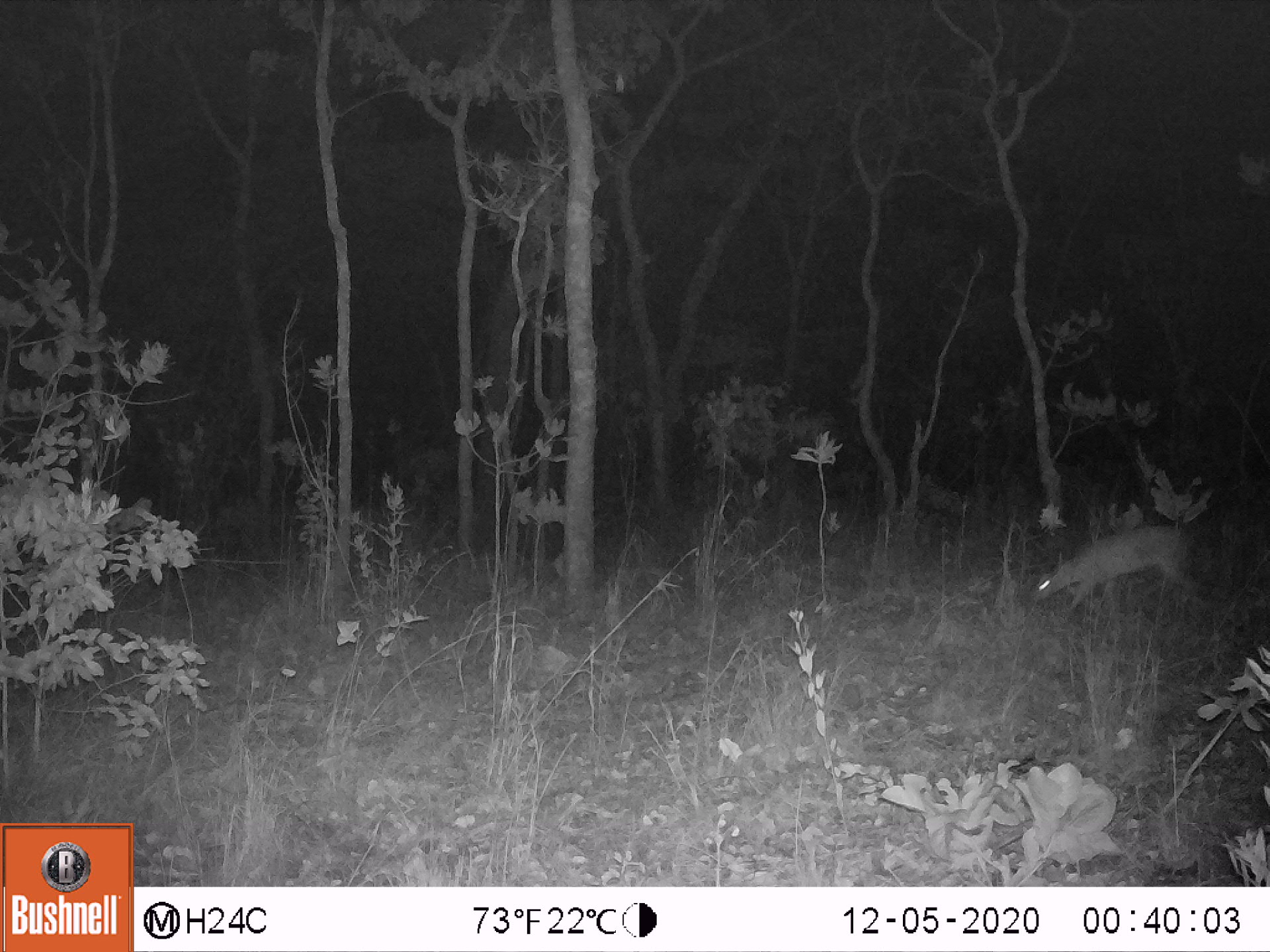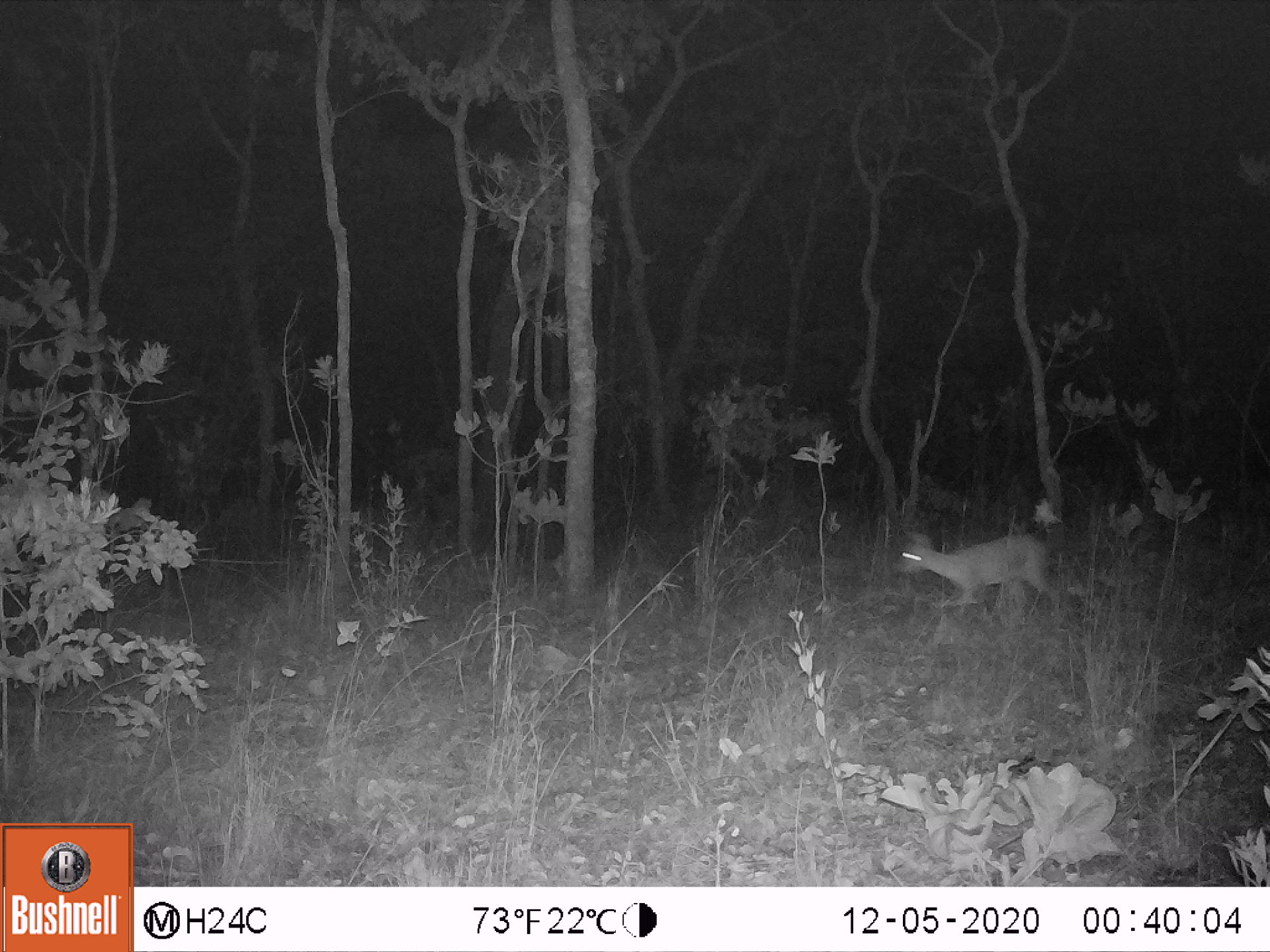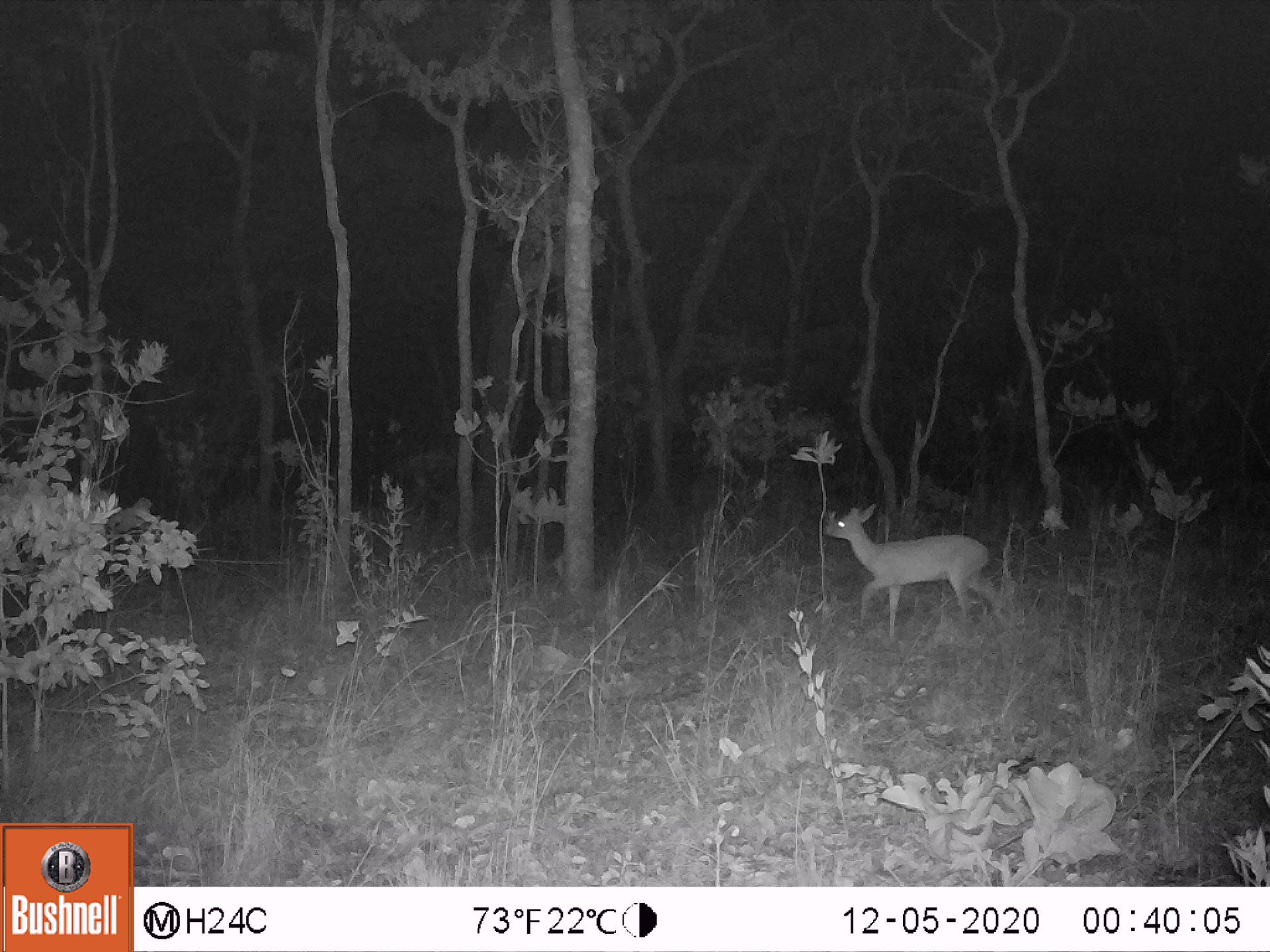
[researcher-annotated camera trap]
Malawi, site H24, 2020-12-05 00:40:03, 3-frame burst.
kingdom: Animalia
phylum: Chordata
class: Mammalia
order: Artiodactyla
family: Bovidae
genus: Sylvicapra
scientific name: Sylvicapra grimmia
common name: common duiker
Common duiker (Sylvicapra grimmia), count 1.